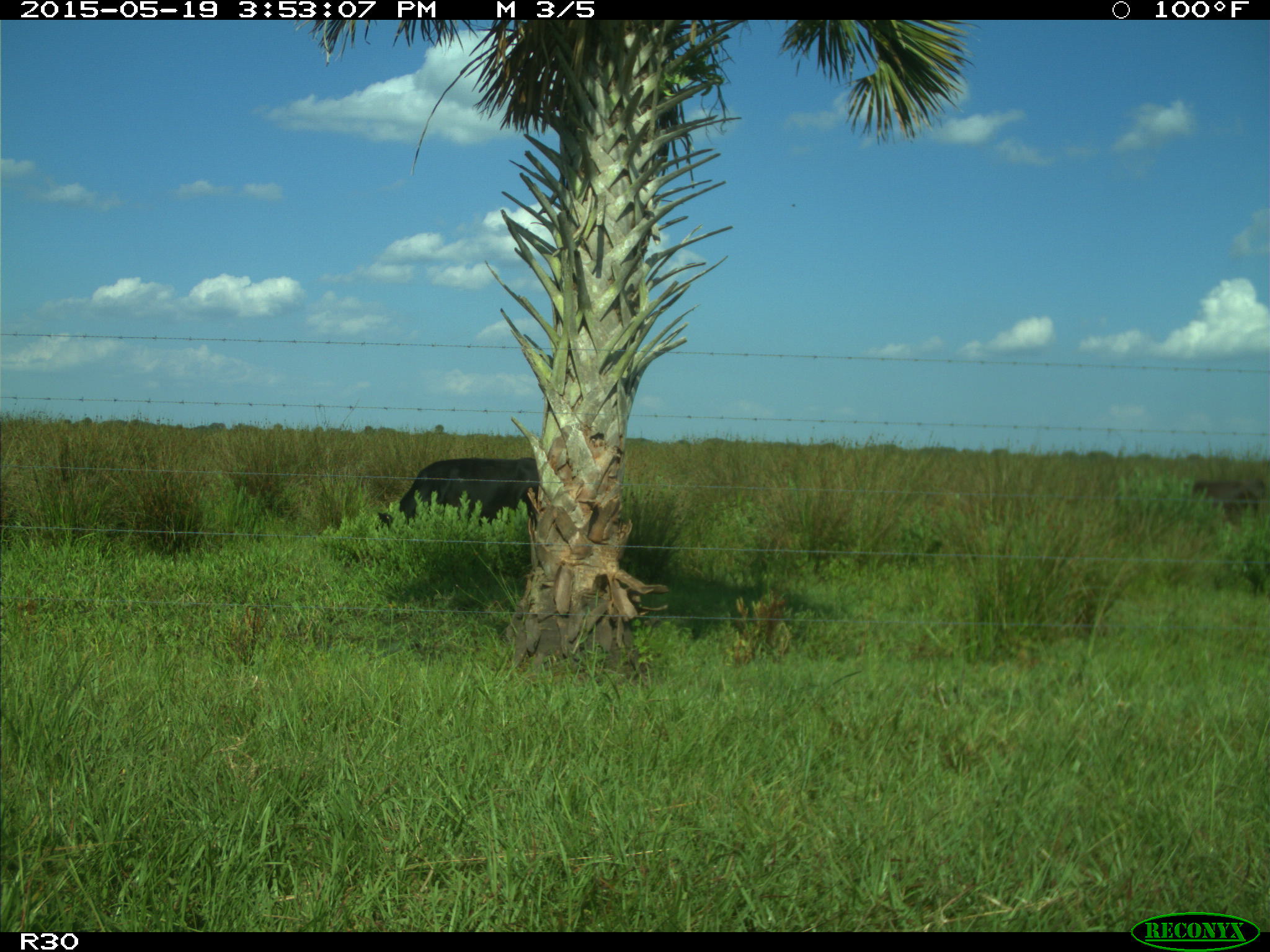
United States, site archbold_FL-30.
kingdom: Animalia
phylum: Chordata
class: Mammalia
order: Artiodactyla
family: Bovidae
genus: Bos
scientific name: Bos taurus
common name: domestic cow